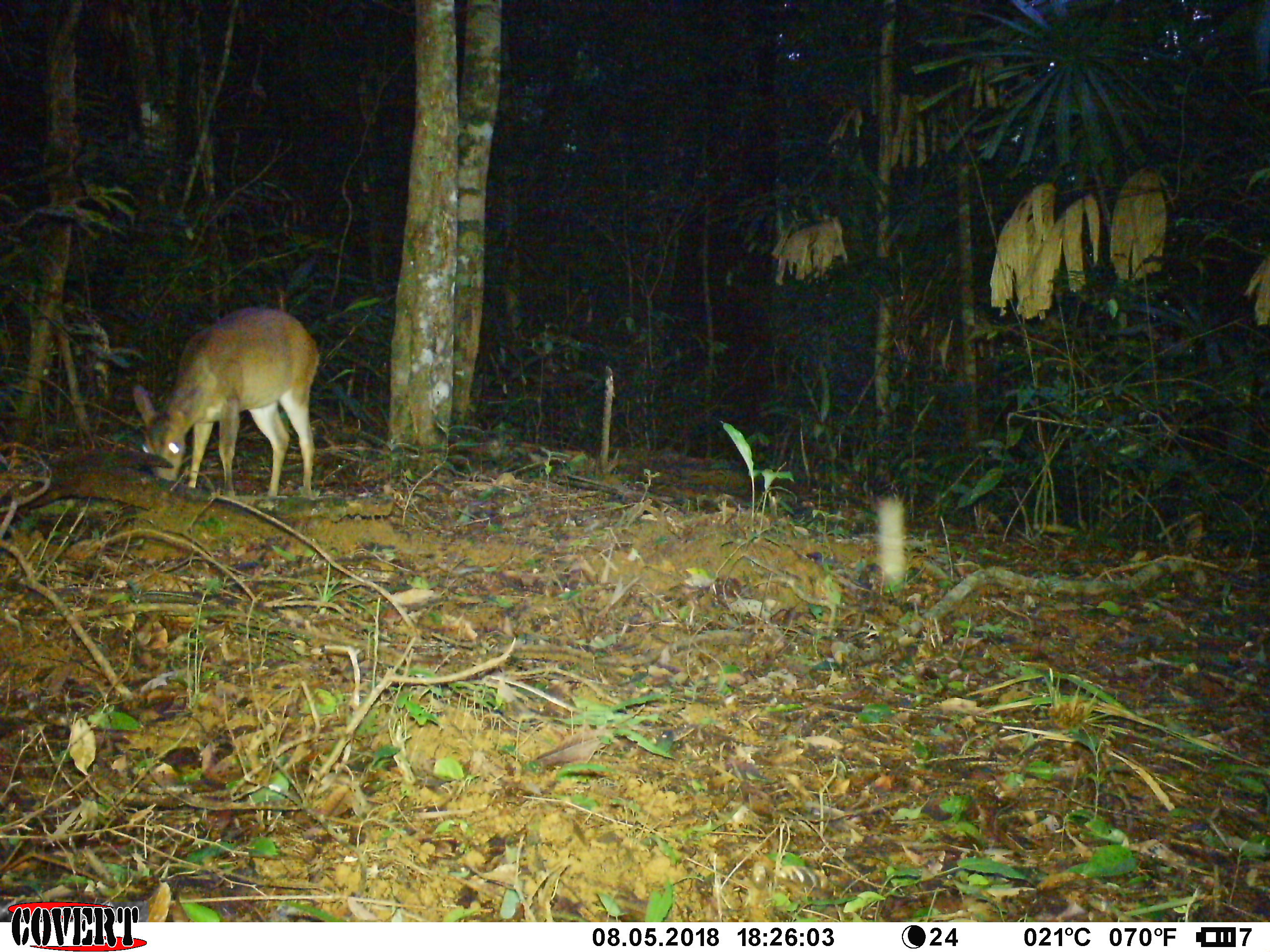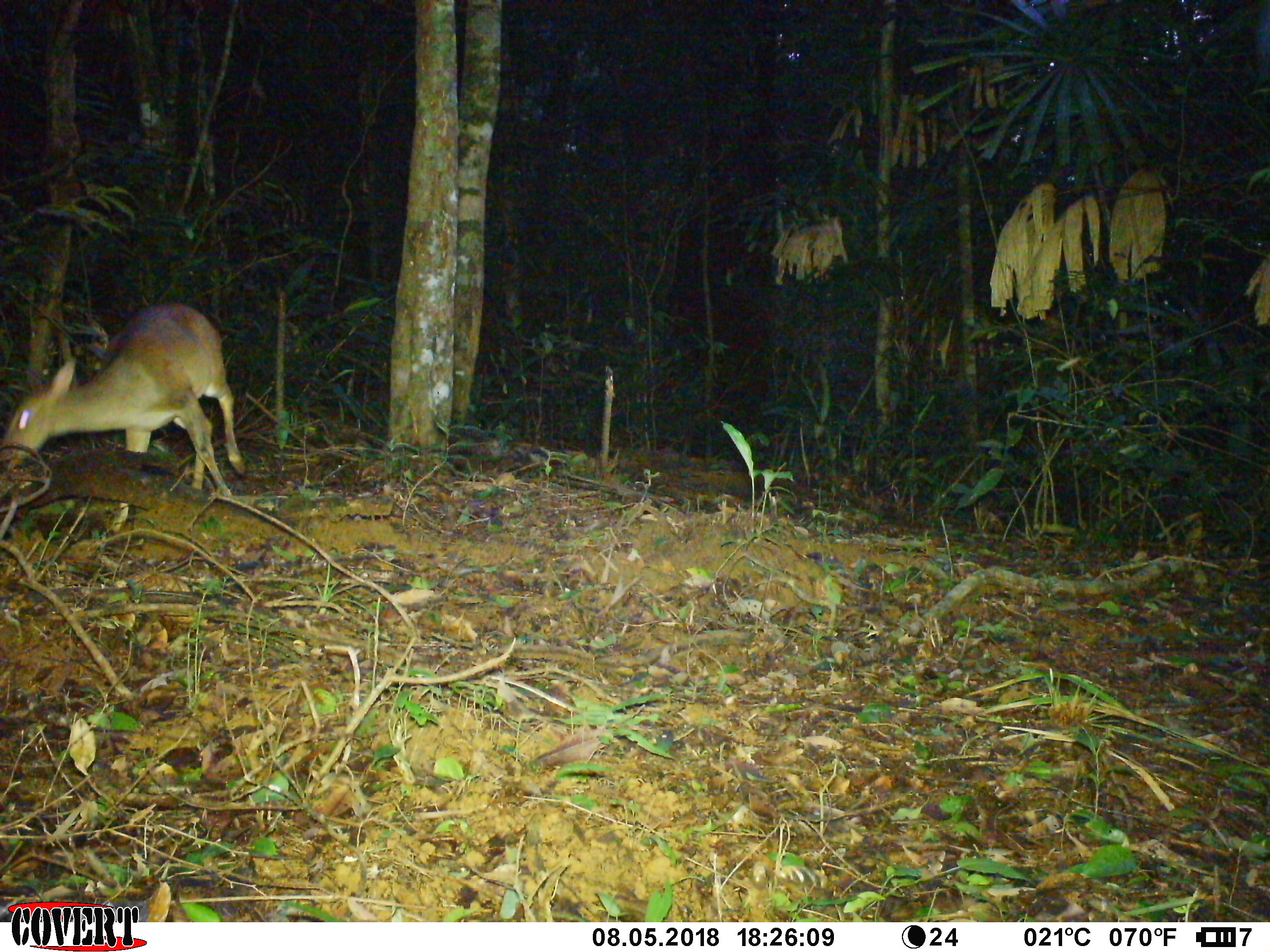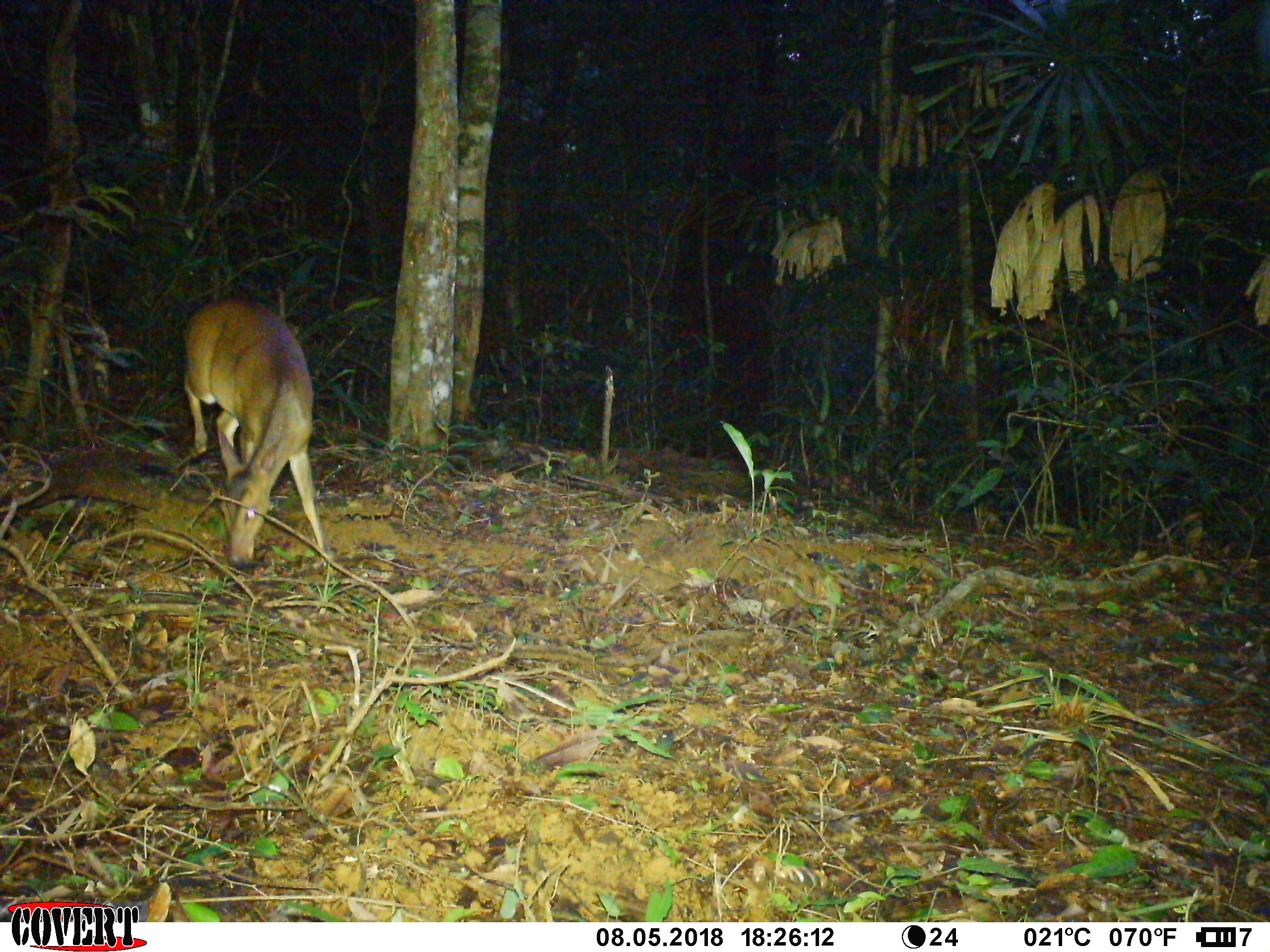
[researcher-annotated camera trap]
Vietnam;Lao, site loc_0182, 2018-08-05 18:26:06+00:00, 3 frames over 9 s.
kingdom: Animalia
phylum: Chordata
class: Mammalia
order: Artiodactyla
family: Cervidae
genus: Muntiacus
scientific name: Muntiacus vuquangensis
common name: large-antlered muntjac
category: large antlered muntjac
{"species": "large antlered muntjac (large-antlered muntjac) (Muntiacus vuquangensis)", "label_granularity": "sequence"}